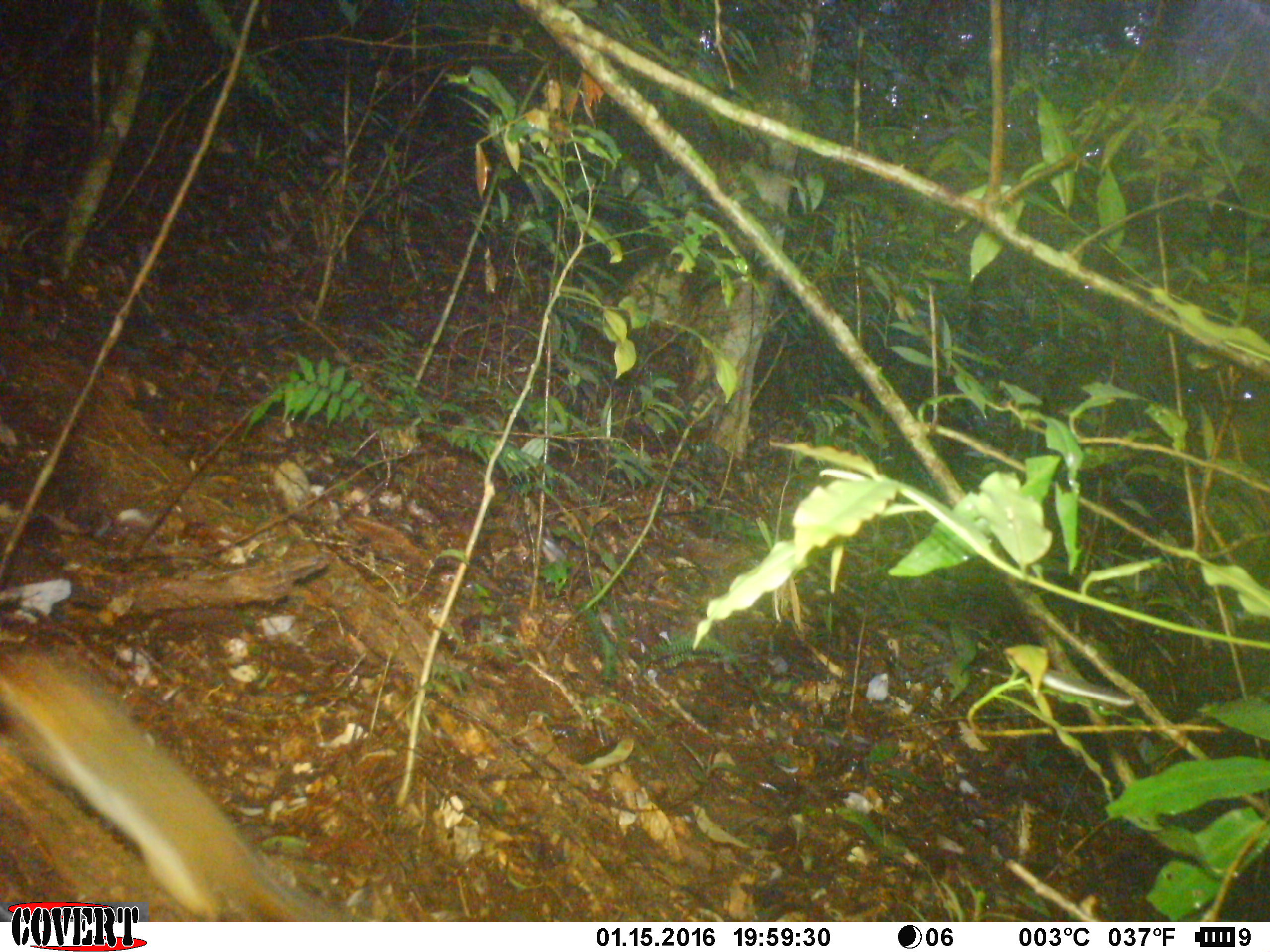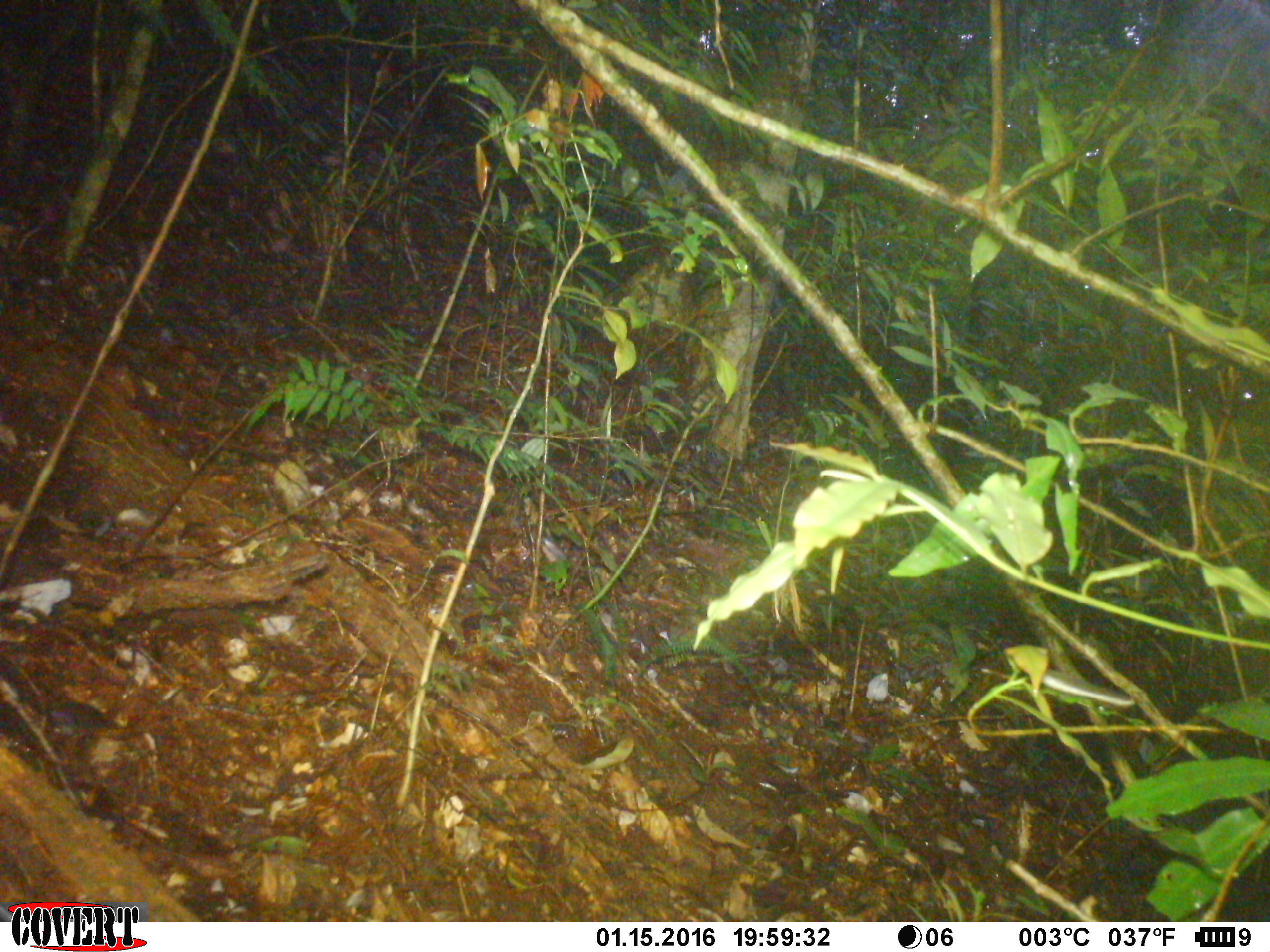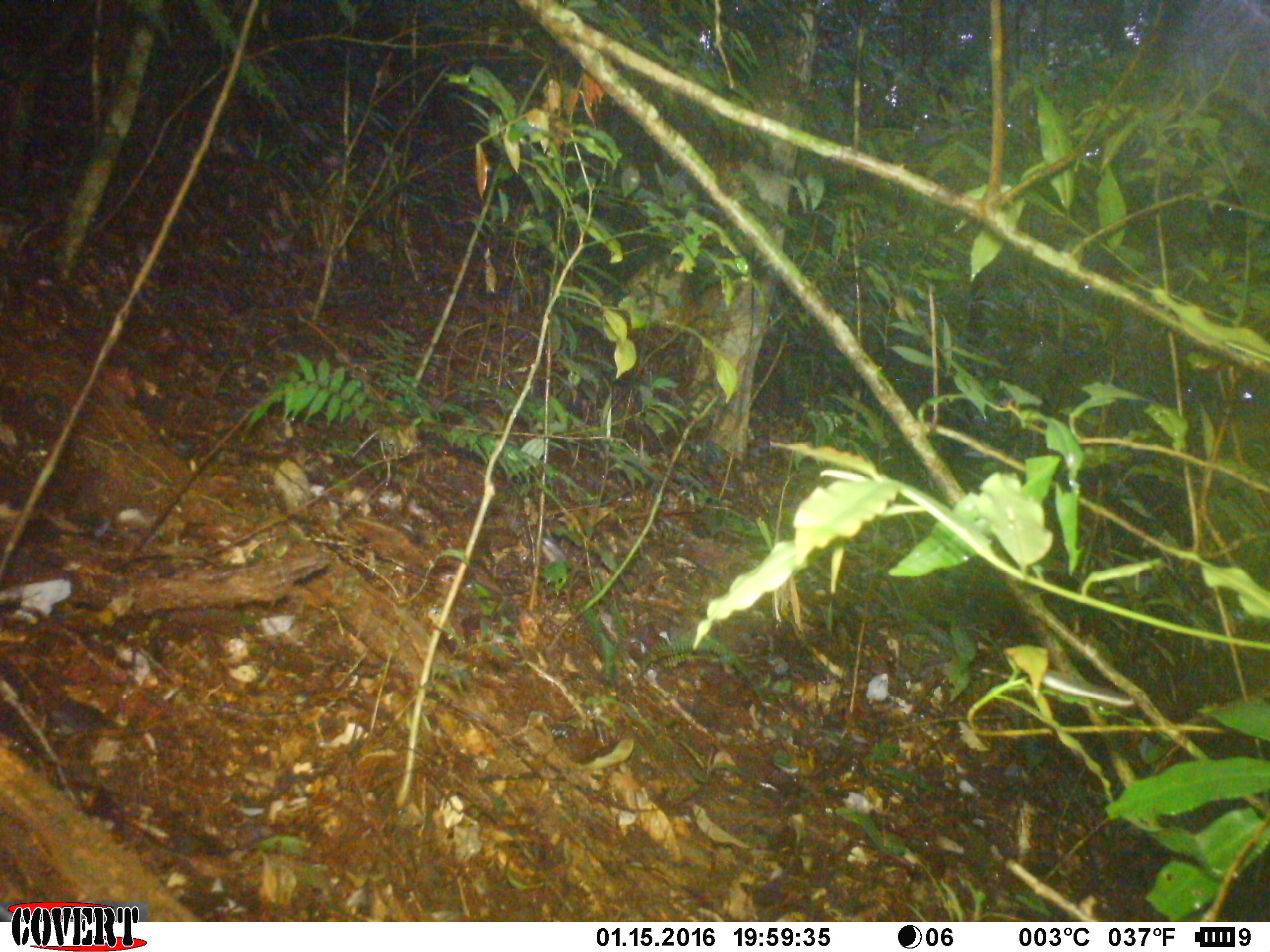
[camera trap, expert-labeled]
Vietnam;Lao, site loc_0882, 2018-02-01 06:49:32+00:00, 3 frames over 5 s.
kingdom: Animalia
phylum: Chordata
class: Mammalia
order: Rodentia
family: Sciuridae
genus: Dremomys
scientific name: Dremomys rufigenis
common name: red-cheeked squirrel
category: red cheeked squirrel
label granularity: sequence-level